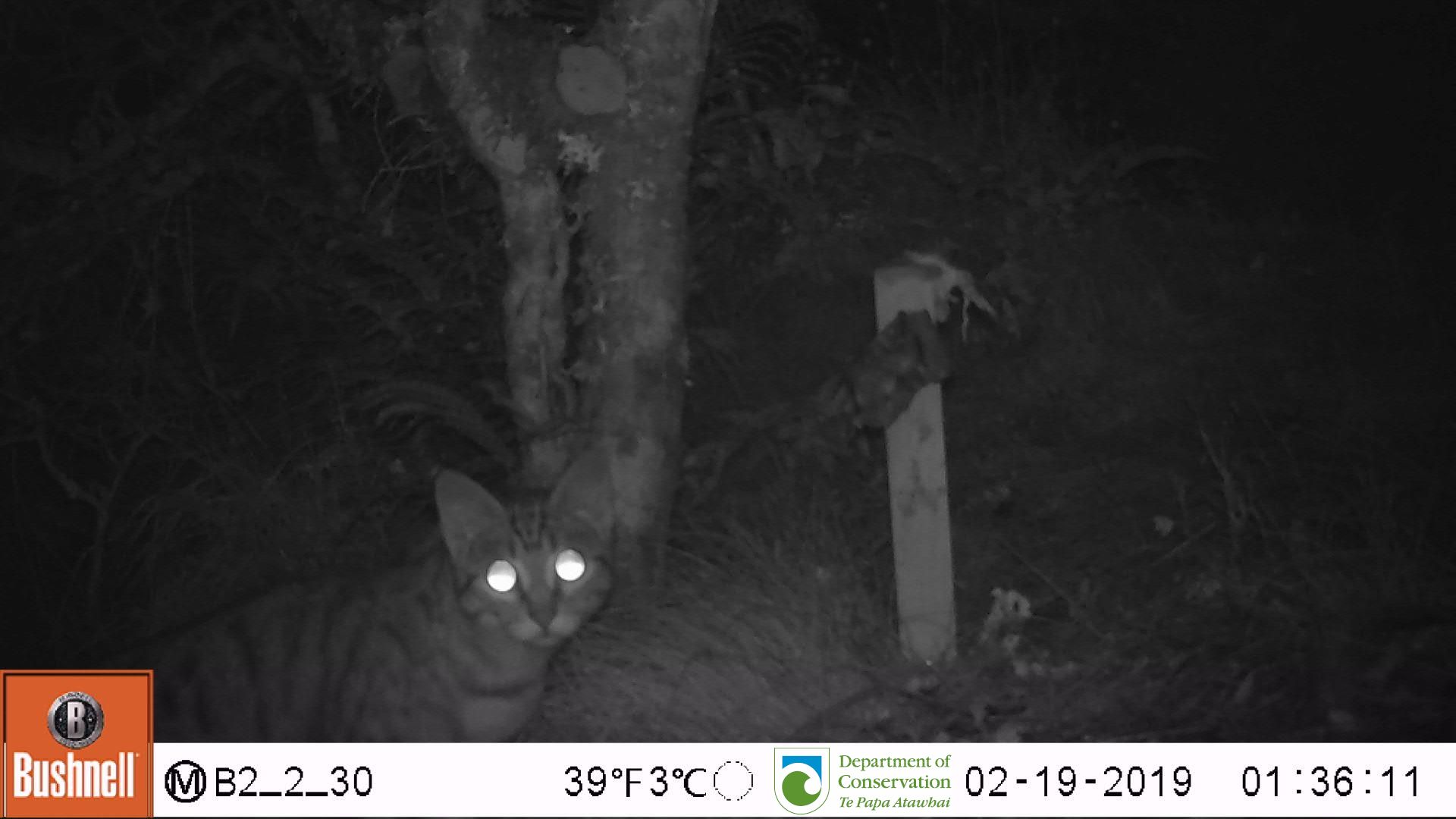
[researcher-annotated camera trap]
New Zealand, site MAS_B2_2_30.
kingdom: Animalia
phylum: Chordata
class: Mammalia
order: Carnivora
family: Felidae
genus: Felis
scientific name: Felis catus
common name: domestic cat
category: cat